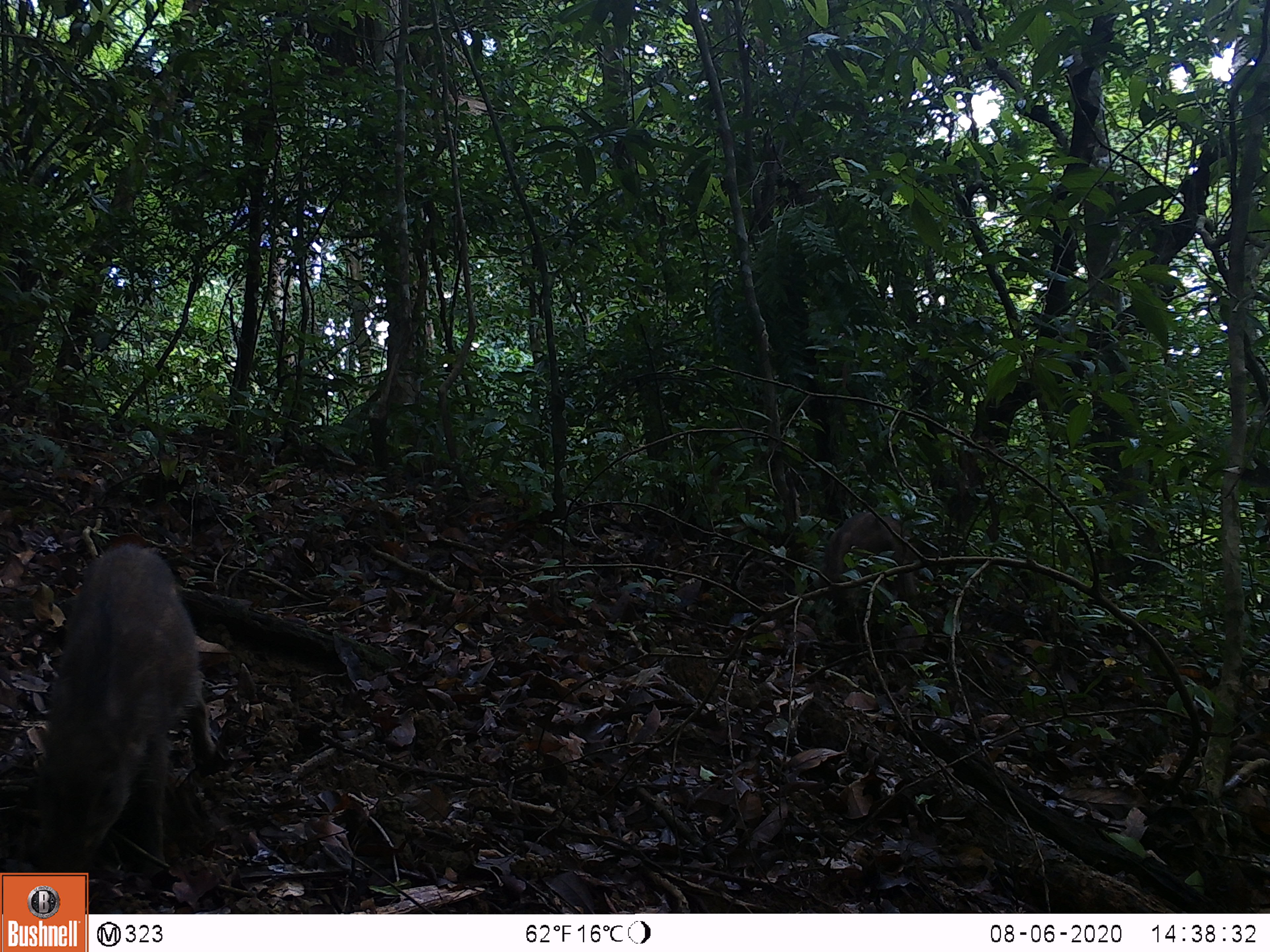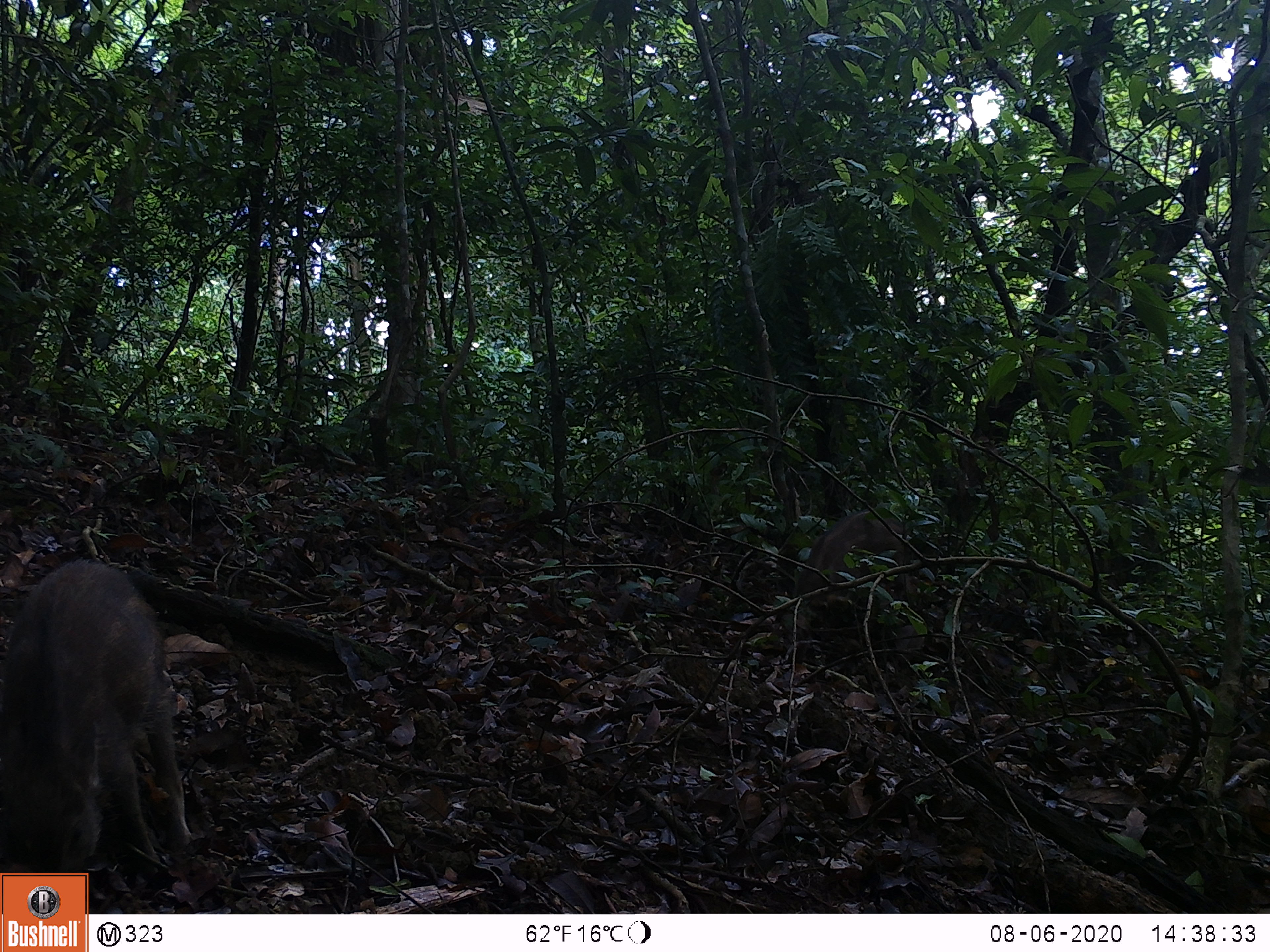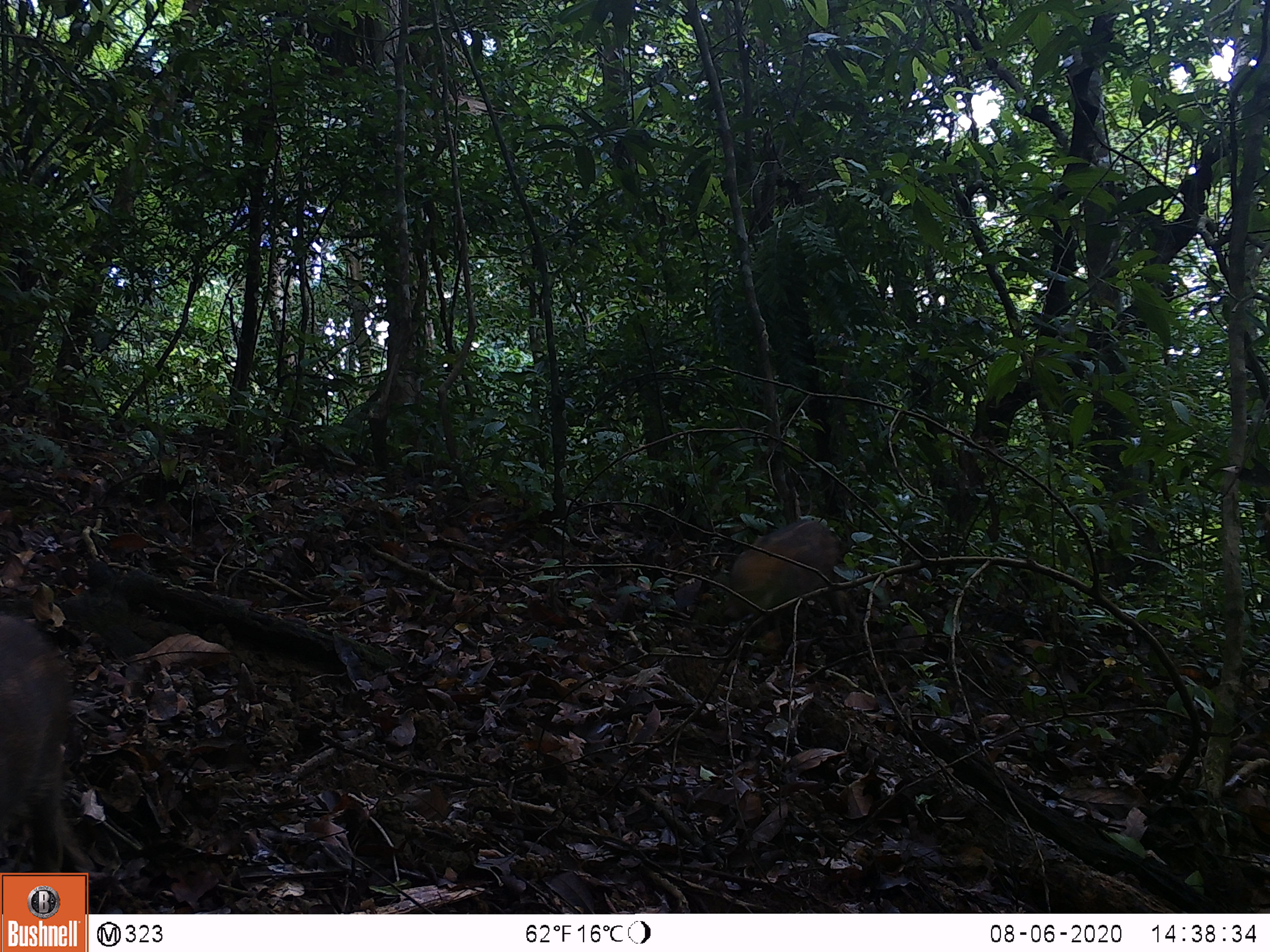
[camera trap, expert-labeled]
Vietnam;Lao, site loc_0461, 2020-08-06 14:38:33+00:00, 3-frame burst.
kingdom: Animalia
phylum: Chordata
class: Mammalia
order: Artiodactyla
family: Suidae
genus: Sus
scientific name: Sus scrofa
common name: eurasian wild pig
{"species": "eurasian wild pig (Sus scrofa)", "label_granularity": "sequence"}